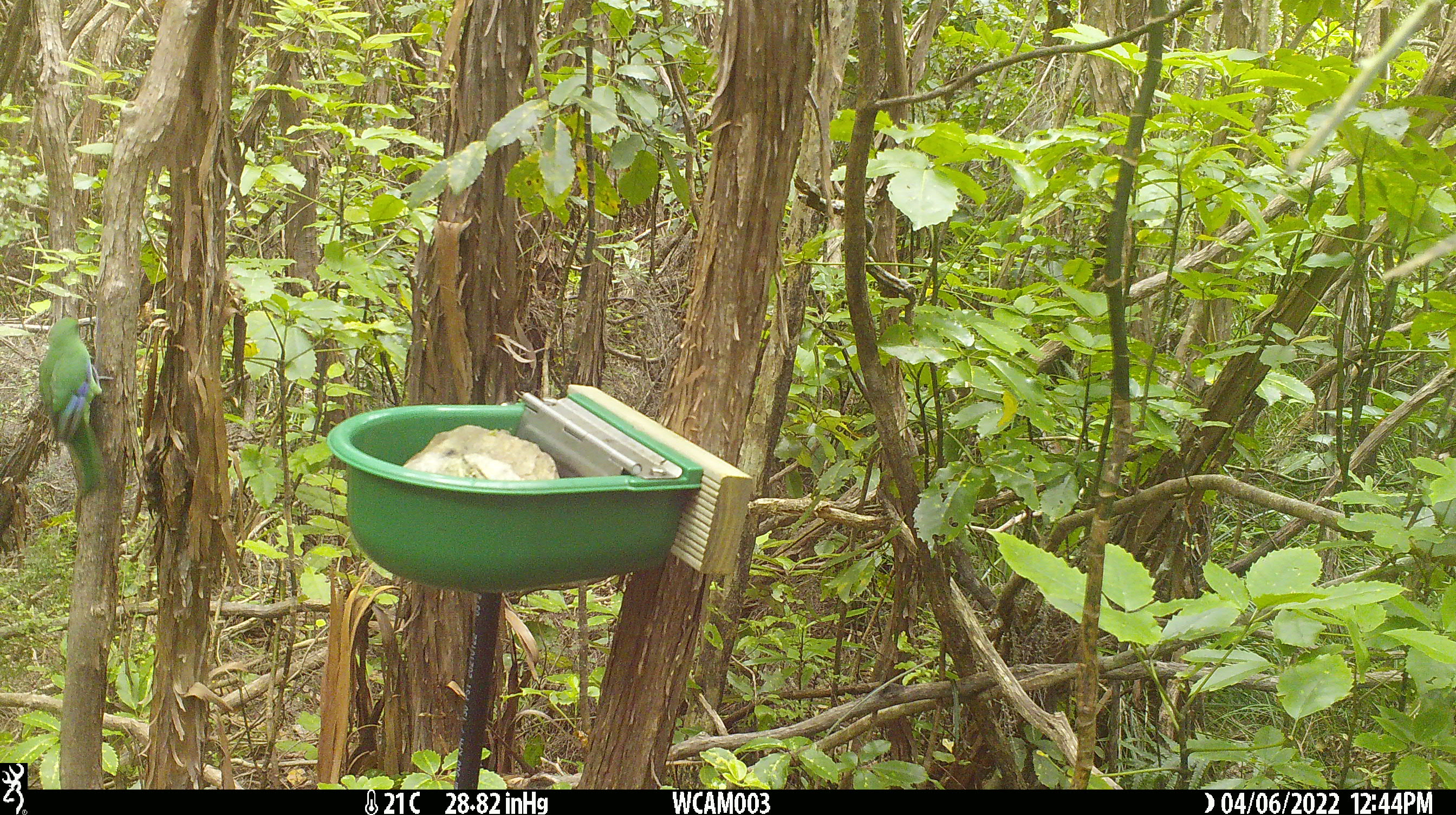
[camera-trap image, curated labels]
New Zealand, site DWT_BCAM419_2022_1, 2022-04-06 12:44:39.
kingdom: Animalia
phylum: Chordata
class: Aves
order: Psittaciformes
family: Psittaculidae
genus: Cyanoramphus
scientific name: Cyanoramphus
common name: parakeet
Parakeet (Cyanoramphus).